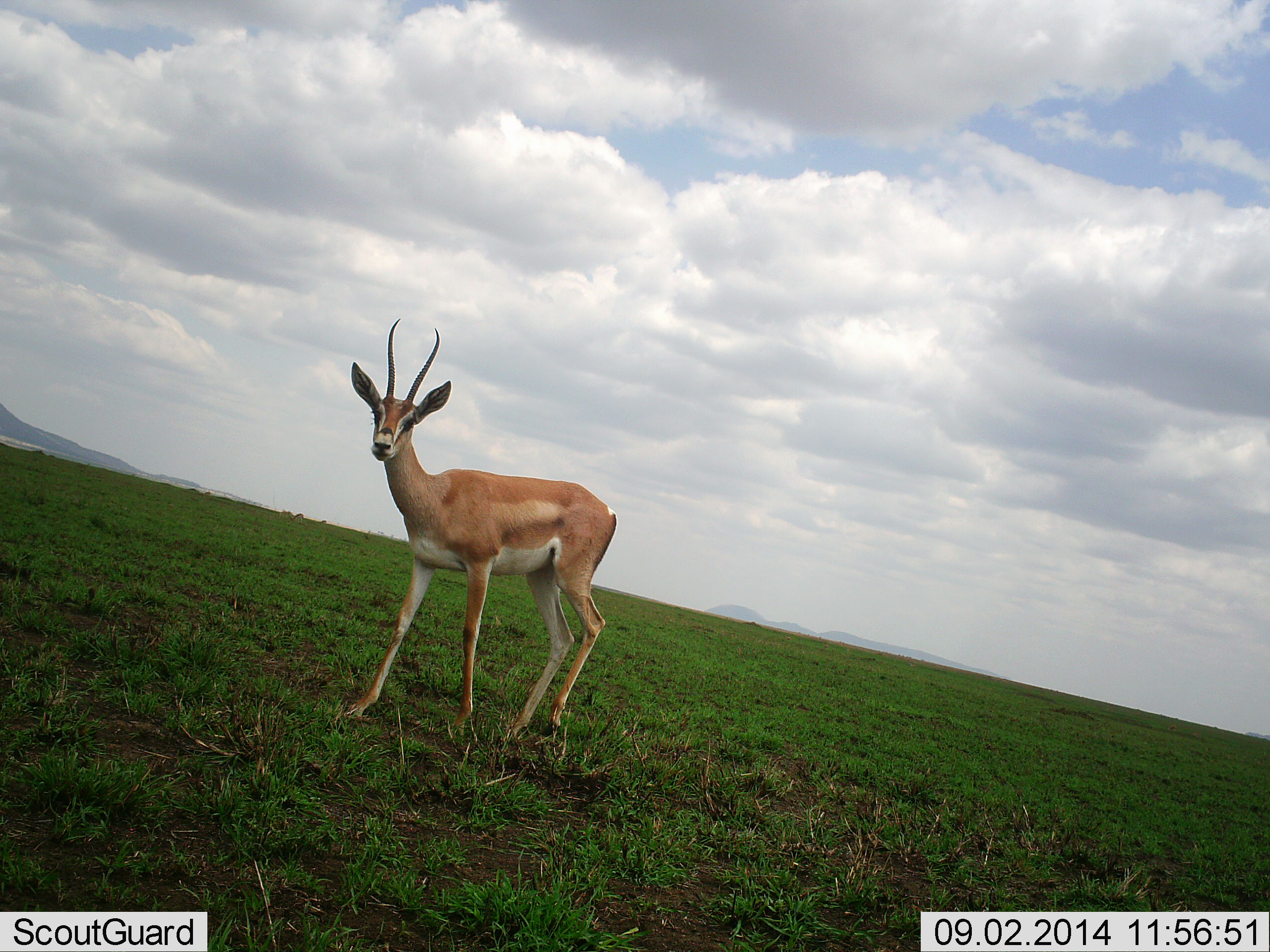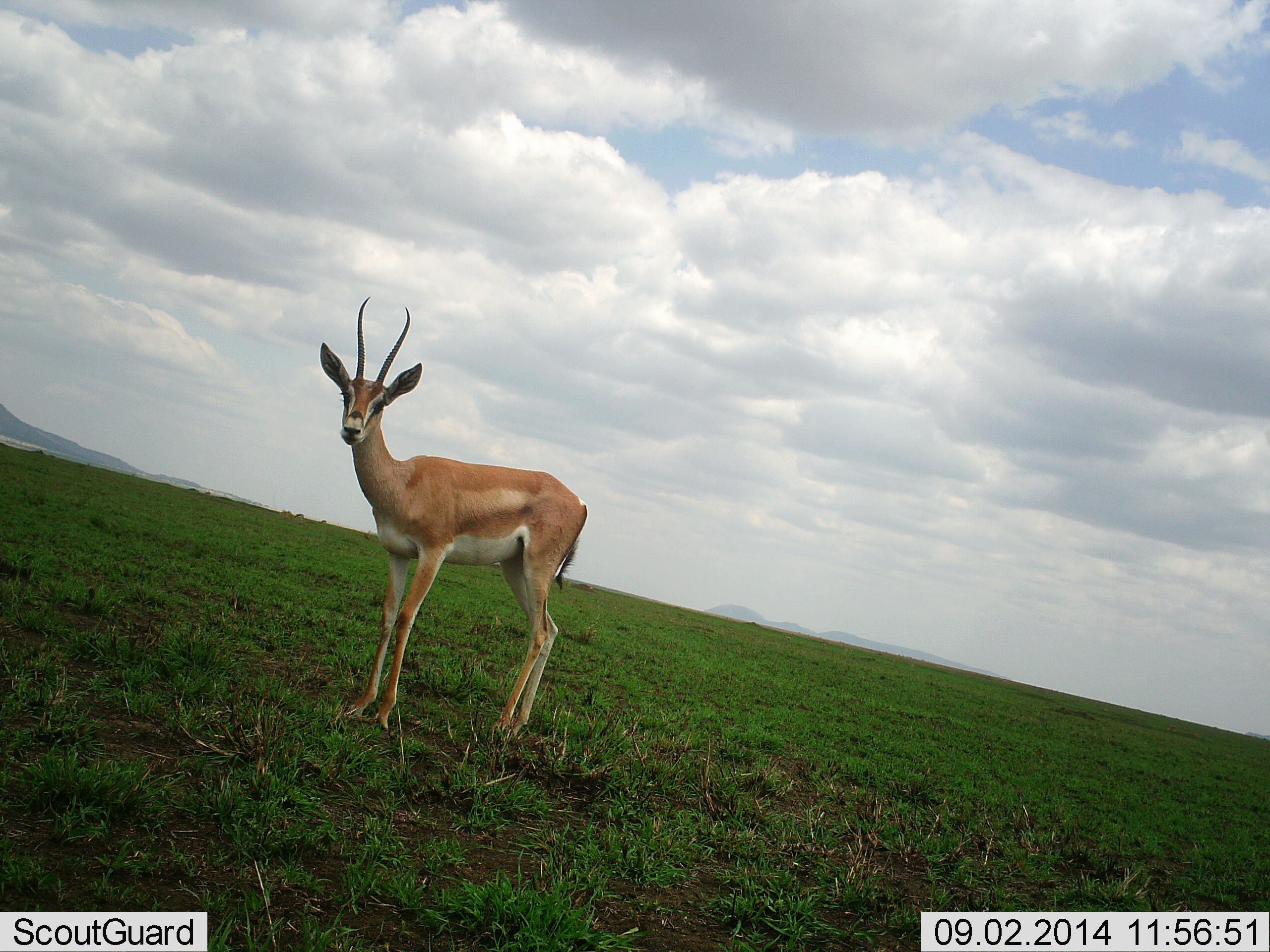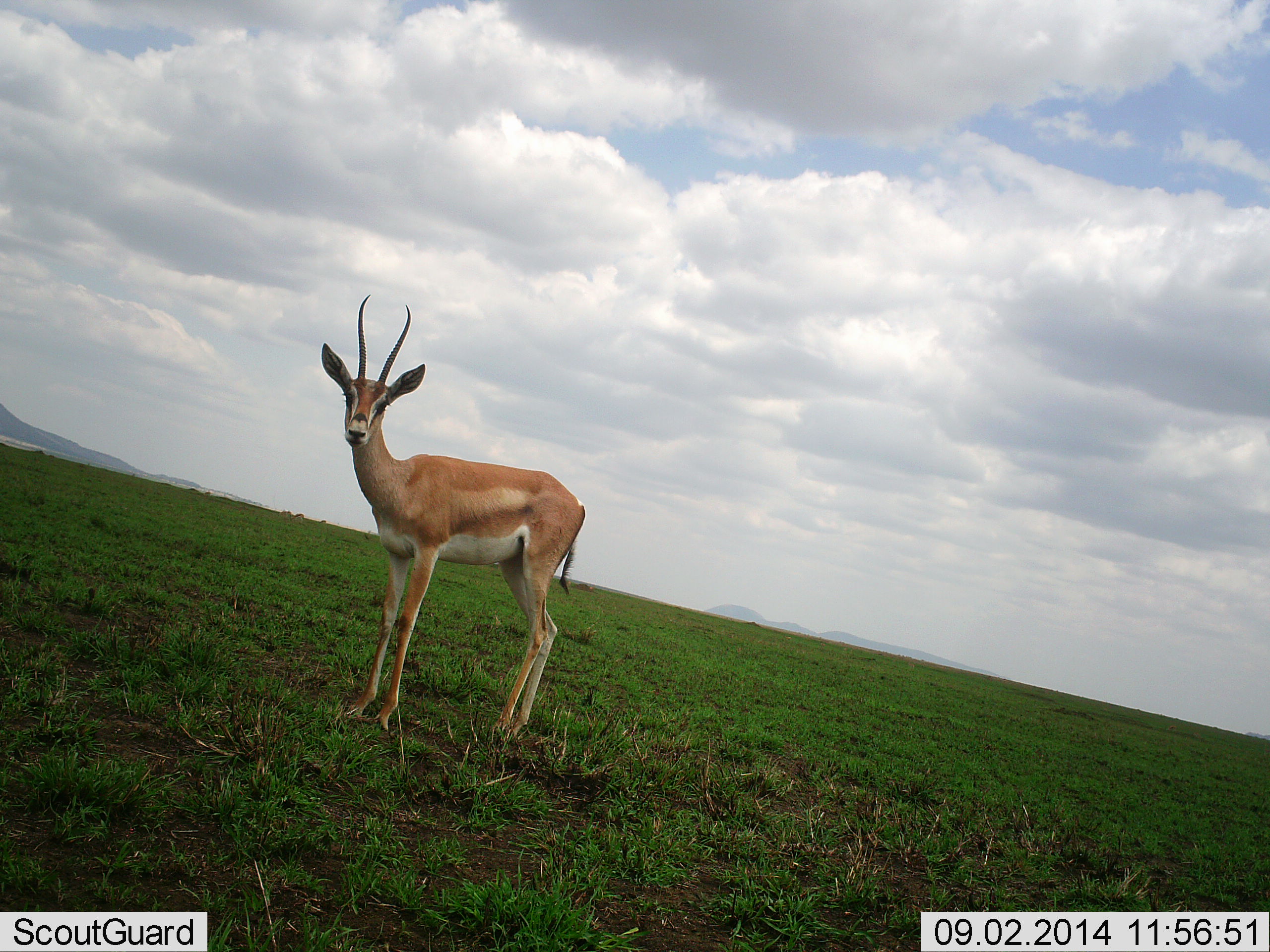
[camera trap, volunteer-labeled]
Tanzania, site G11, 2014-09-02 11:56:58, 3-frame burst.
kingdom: Animalia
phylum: Chordata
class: Mammalia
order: Artiodactyla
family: Bovidae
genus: Nanger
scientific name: Nanger granti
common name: grant's gazelle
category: gazellegrants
Gazellegrants (grant's gazelle) (Nanger granti), count 1. Behavior (volunteer vote fractions): standing 100%, resting 0%, moving 0%, interacting 0%. Young present (vote fraction): 0%. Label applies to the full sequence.